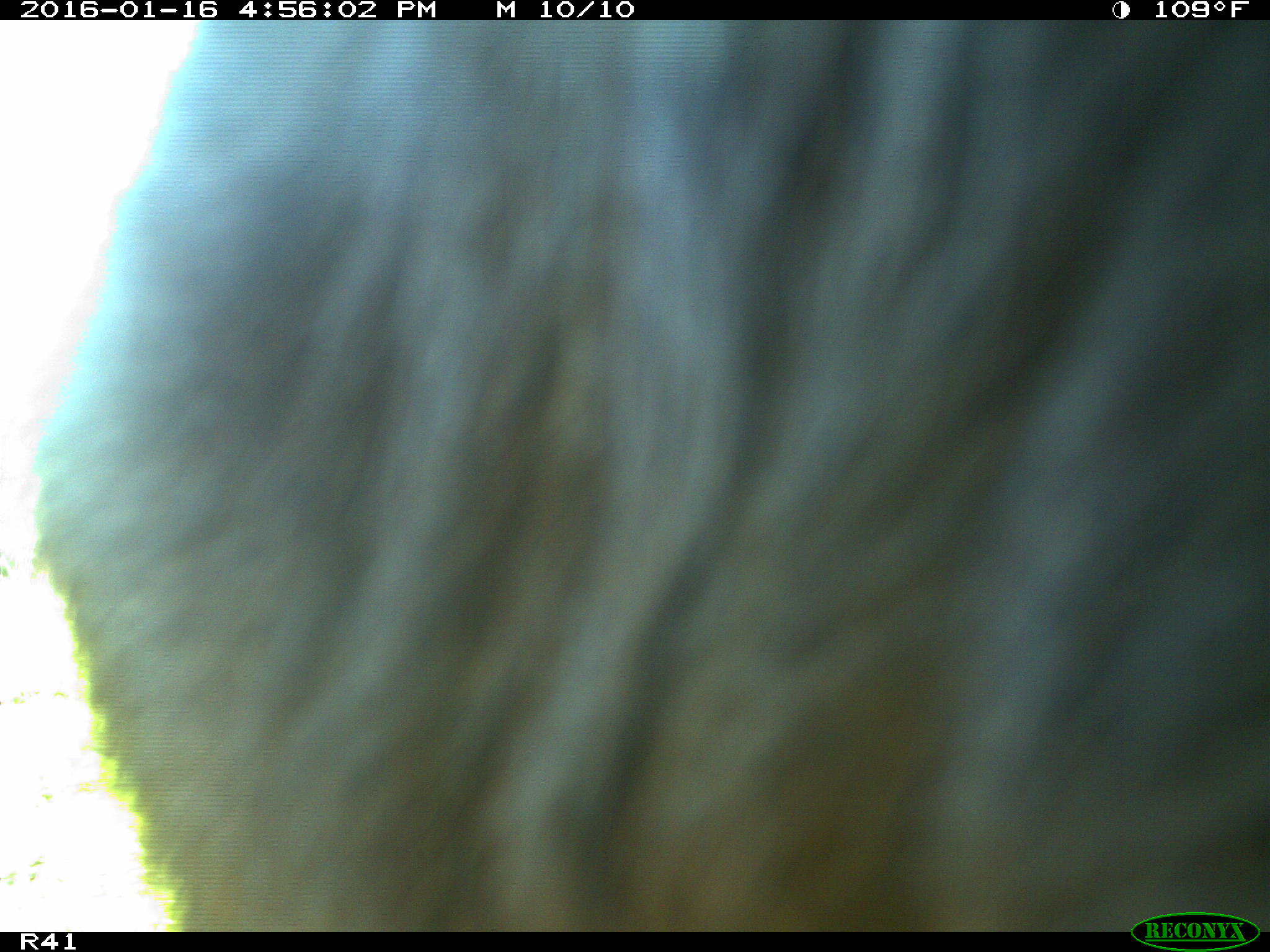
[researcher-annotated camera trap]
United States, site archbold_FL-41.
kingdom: Animalia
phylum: Chordata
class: Mammalia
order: Artiodactyla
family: Bovidae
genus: Bos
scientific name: Bos taurus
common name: domestic cow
Bos taurus (domestic cow).